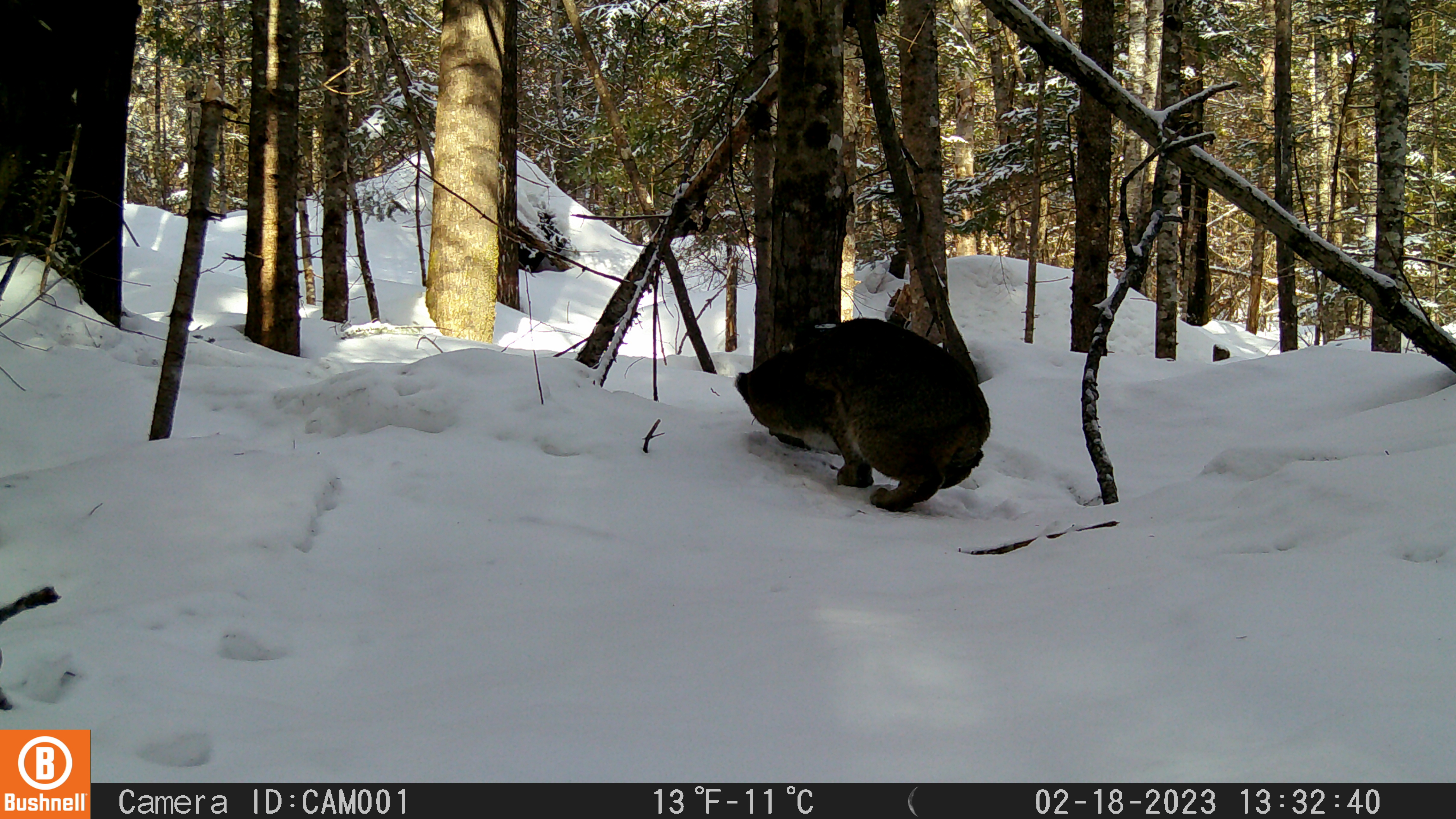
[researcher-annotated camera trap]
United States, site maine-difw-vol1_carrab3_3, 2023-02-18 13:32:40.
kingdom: Animalia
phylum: Chordata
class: Mammalia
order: Carnivora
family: Felidae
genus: Lynx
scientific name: Lynx rufus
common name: bobcat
Bobcat (Lynx rufus).